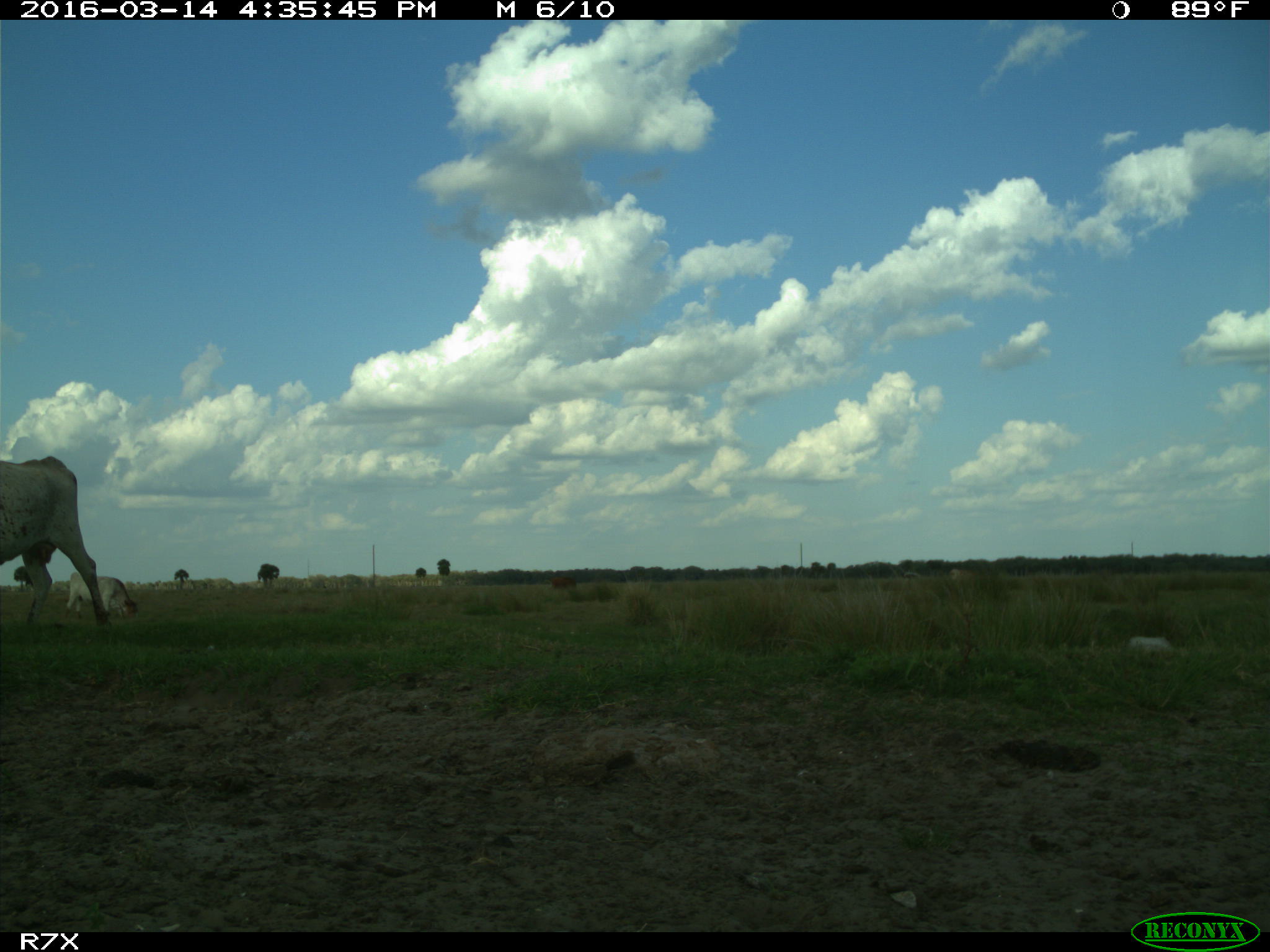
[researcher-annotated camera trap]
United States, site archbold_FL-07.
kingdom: Animalia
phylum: Chordata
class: Mammalia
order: Artiodactyla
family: Bovidae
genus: Bos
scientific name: Bos taurus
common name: domestic cow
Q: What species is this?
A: Bos taurus (domestic cow).